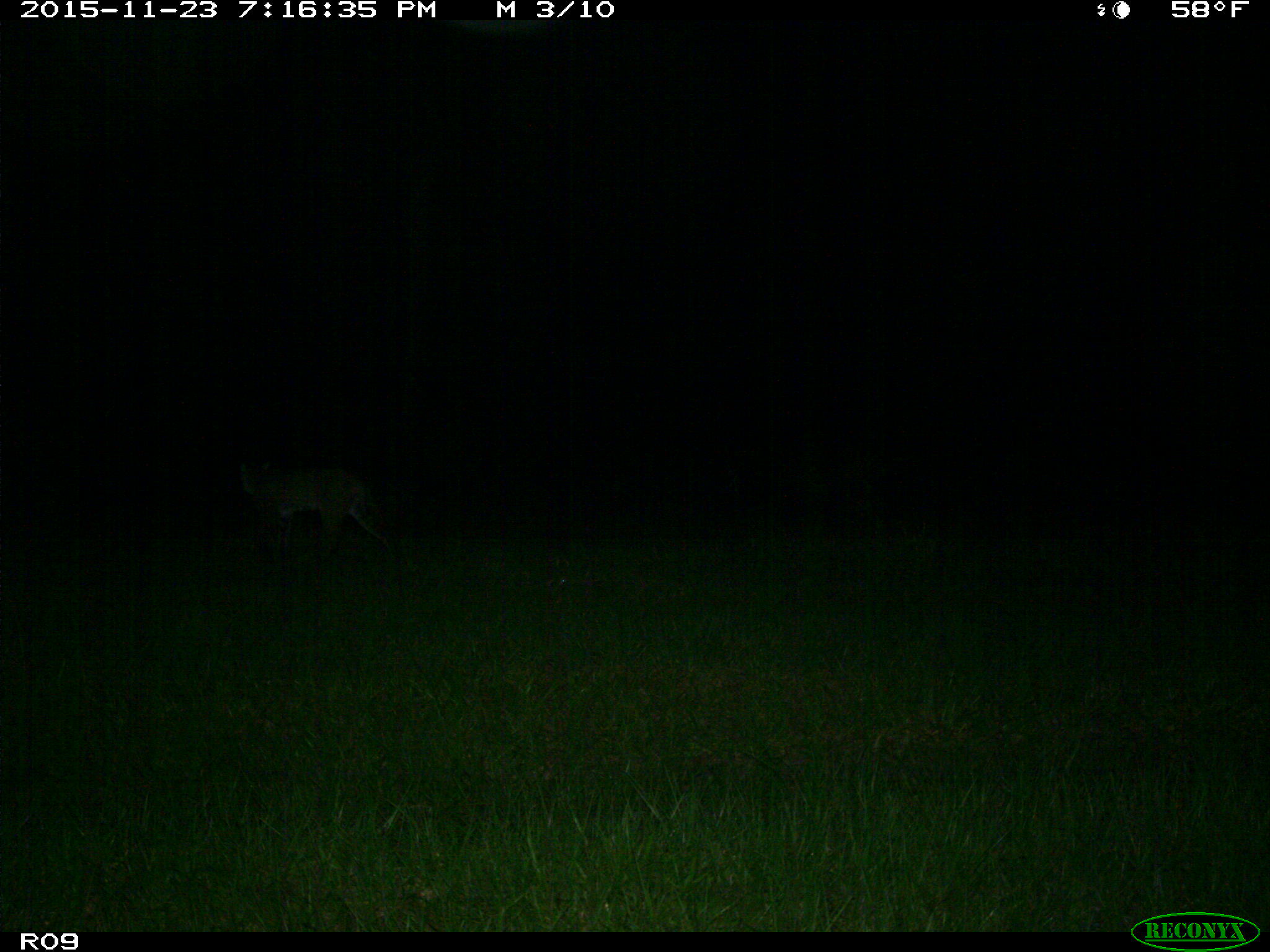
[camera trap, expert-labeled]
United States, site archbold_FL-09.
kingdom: Animalia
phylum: Chordata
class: Mammalia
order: Carnivora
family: Felidae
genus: Lynx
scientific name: Lynx rufus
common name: bobcat